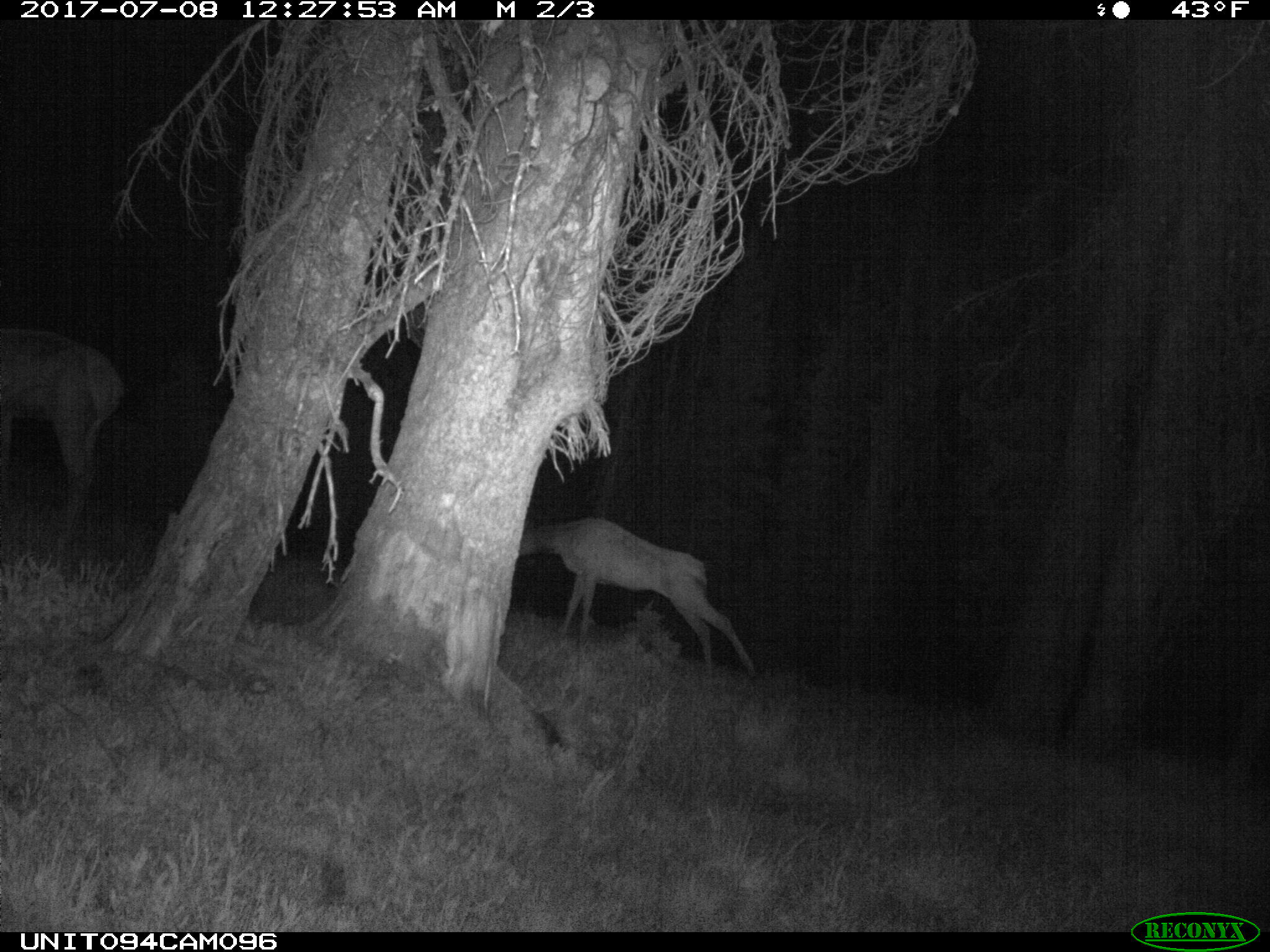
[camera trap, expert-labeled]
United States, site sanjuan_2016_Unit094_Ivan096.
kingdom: Animalia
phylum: Chordata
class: Mammalia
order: Artiodactyla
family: Cervidae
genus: Cervus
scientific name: Cervus elaphus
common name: red deer